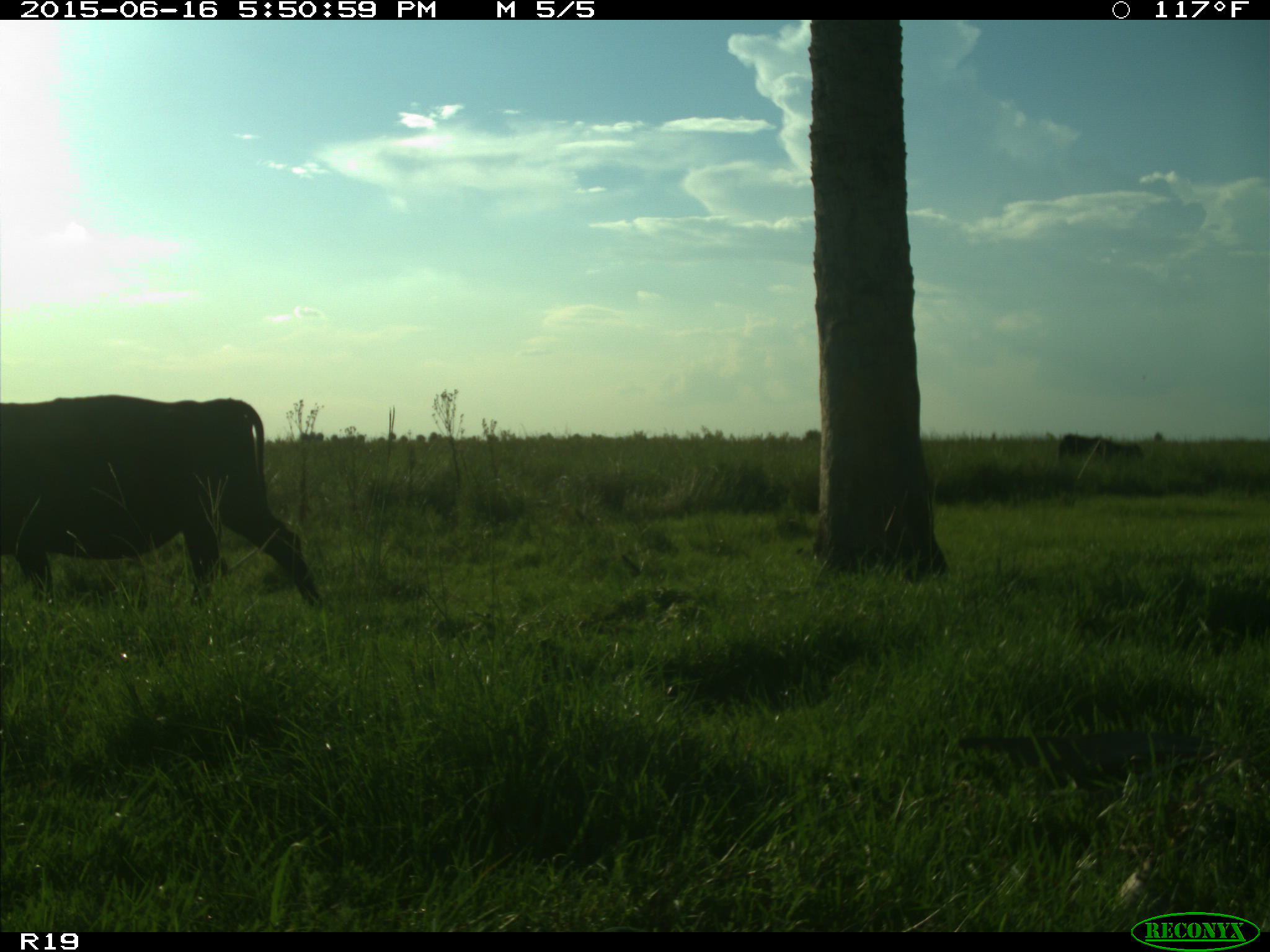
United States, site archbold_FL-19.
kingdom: Animalia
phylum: Chordata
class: Mammalia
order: Artiodactyla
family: Bovidae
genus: Bos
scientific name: Bos taurus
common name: domestic cow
Bos taurus (domestic cow).